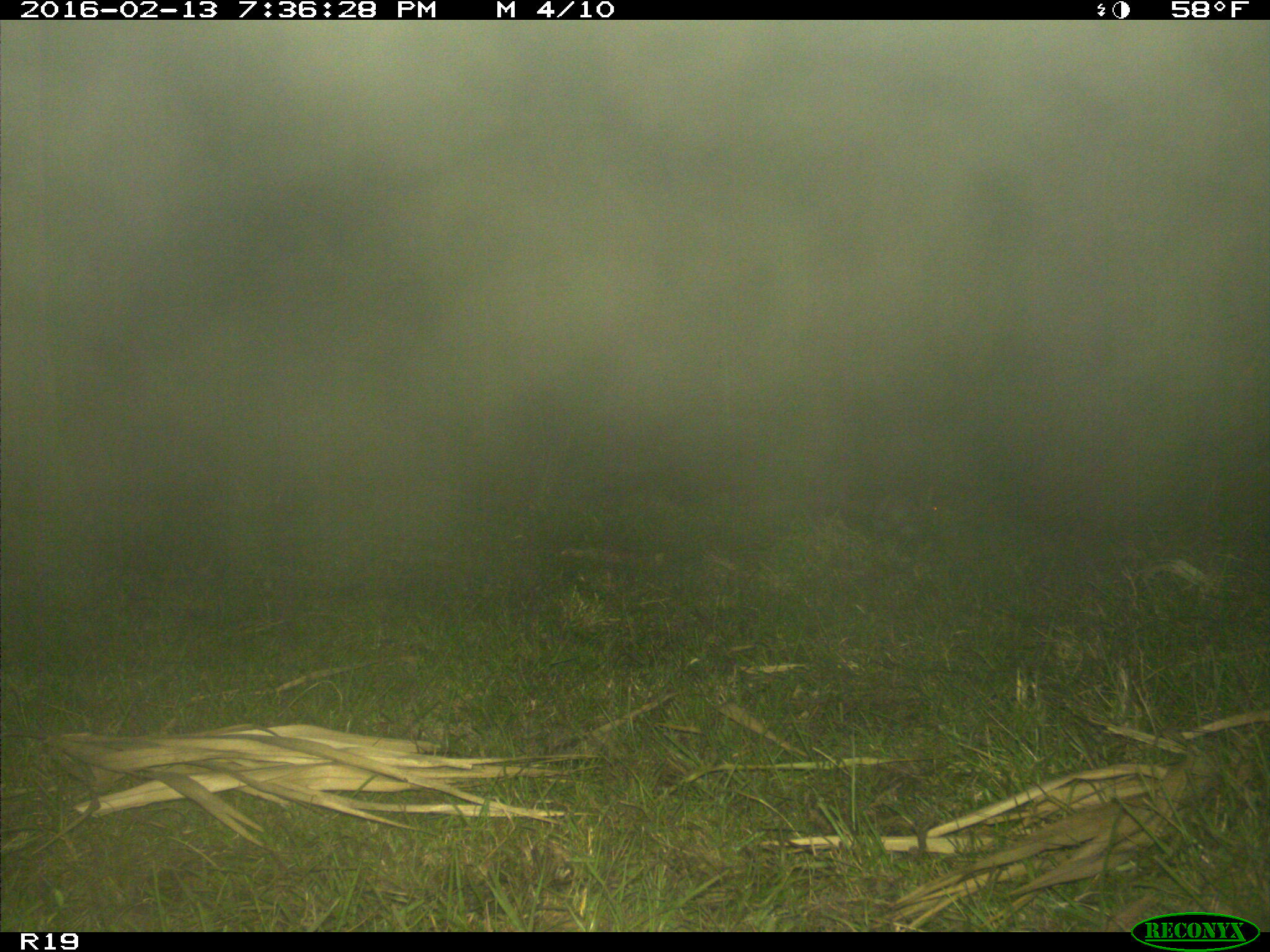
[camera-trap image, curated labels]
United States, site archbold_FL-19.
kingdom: Animalia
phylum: Chordata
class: Mammalia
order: Lagomorpha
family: Leporidae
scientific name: Leporidae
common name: rabbits and hares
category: unidentified rabbit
Unidentified rabbit (rabbits and hares) (Leporidae).